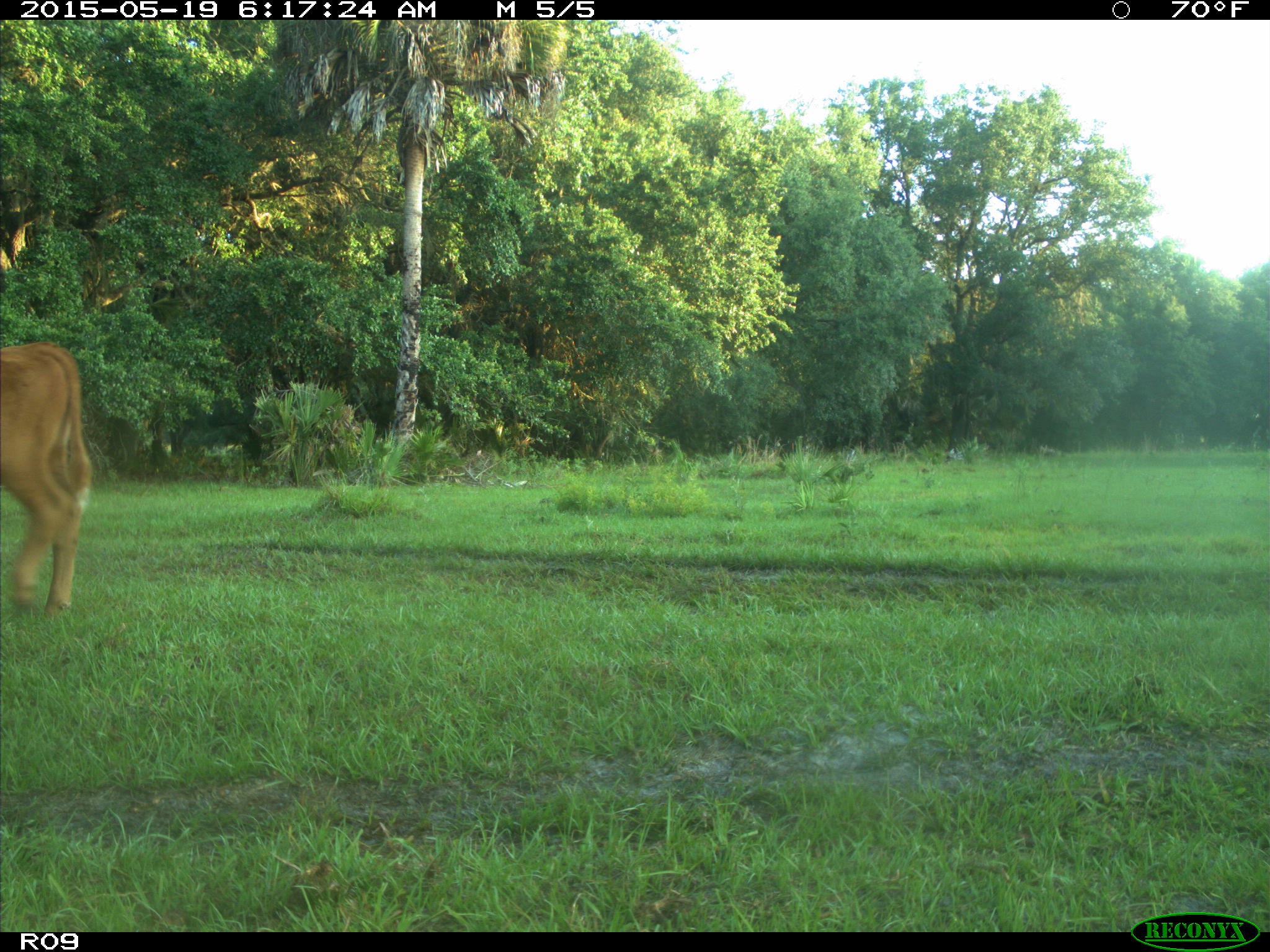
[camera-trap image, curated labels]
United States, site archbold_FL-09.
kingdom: Animalia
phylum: Chordata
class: Mammalia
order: Artiodactyla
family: Bovidae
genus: Bos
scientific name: Bos taurus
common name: domestic cow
Bos taurus (domestic cow).